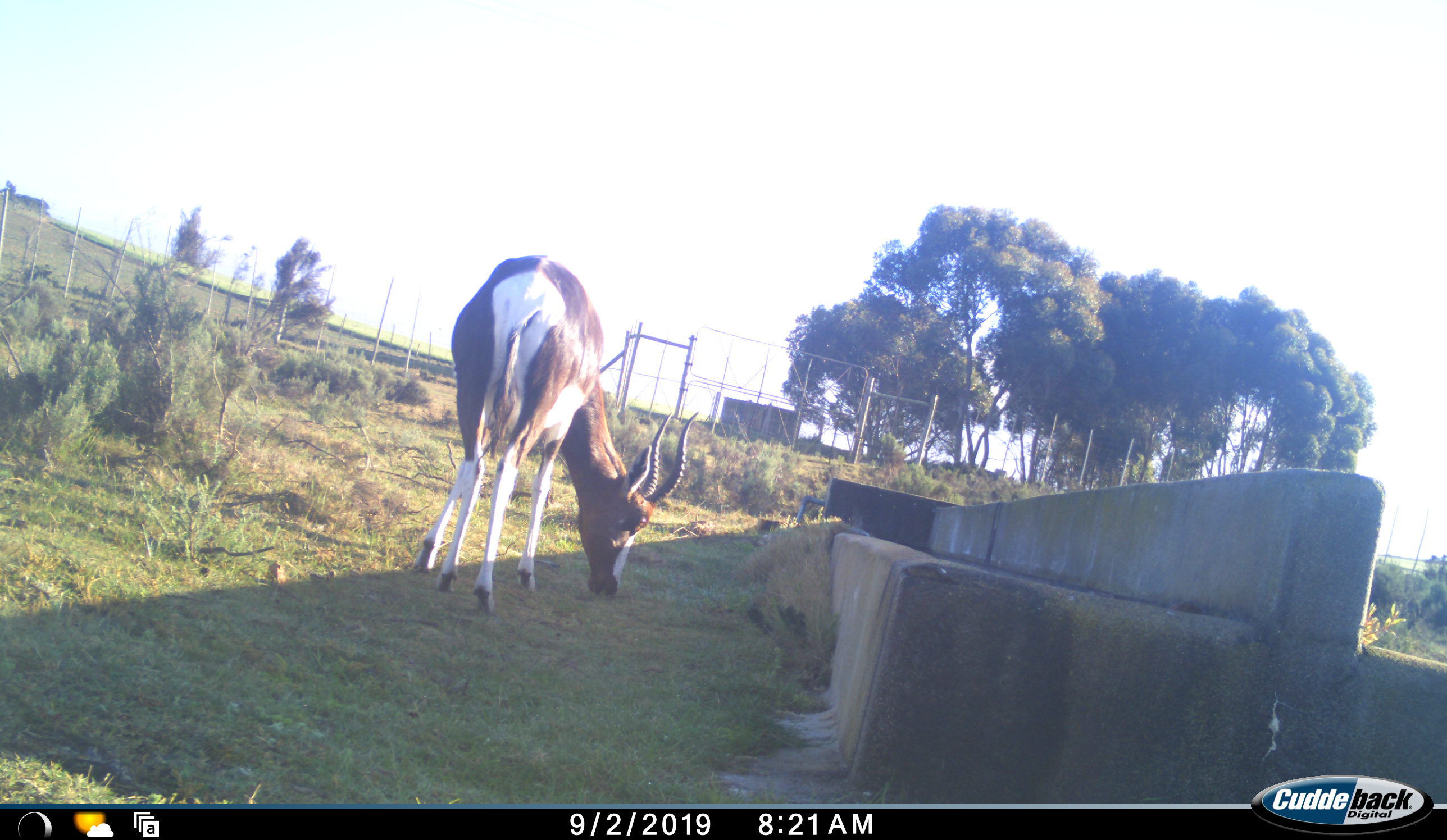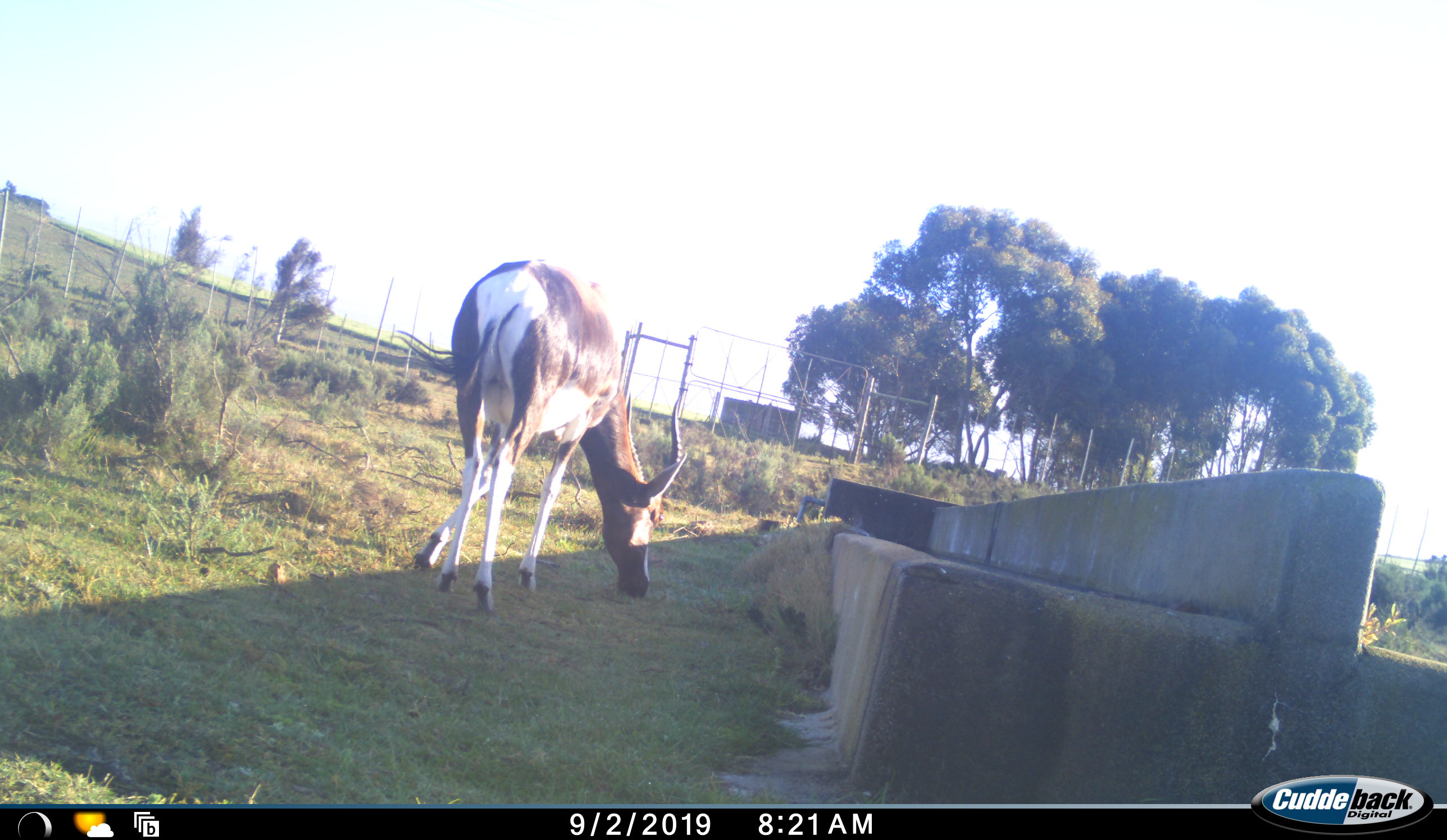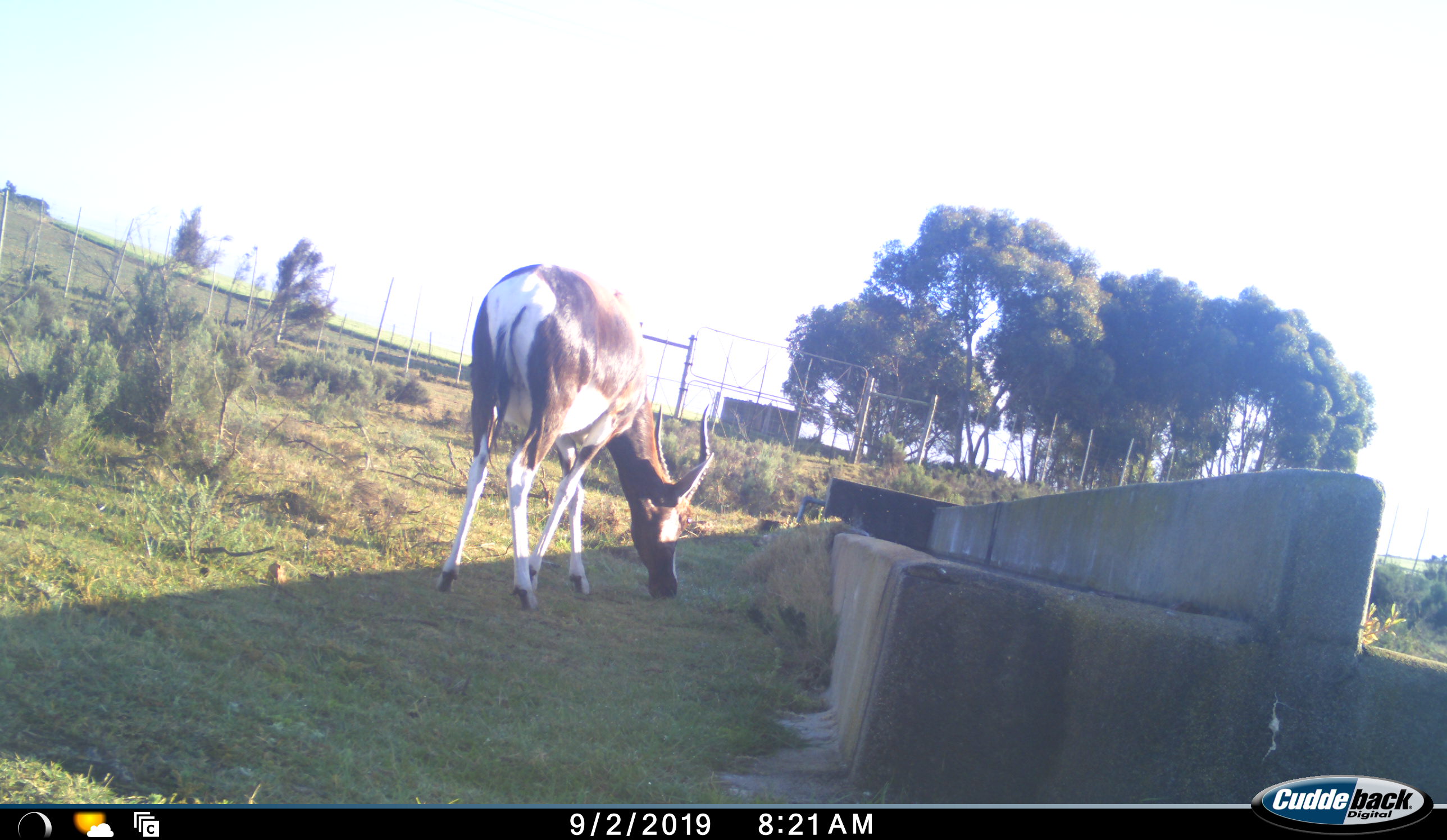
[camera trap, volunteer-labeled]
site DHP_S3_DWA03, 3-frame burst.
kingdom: Animalia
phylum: Chordata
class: Mammalia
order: Artiodactyla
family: Bovidae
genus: Damaliscus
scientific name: Damaliscus pygargus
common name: bontebok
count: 1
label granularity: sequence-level